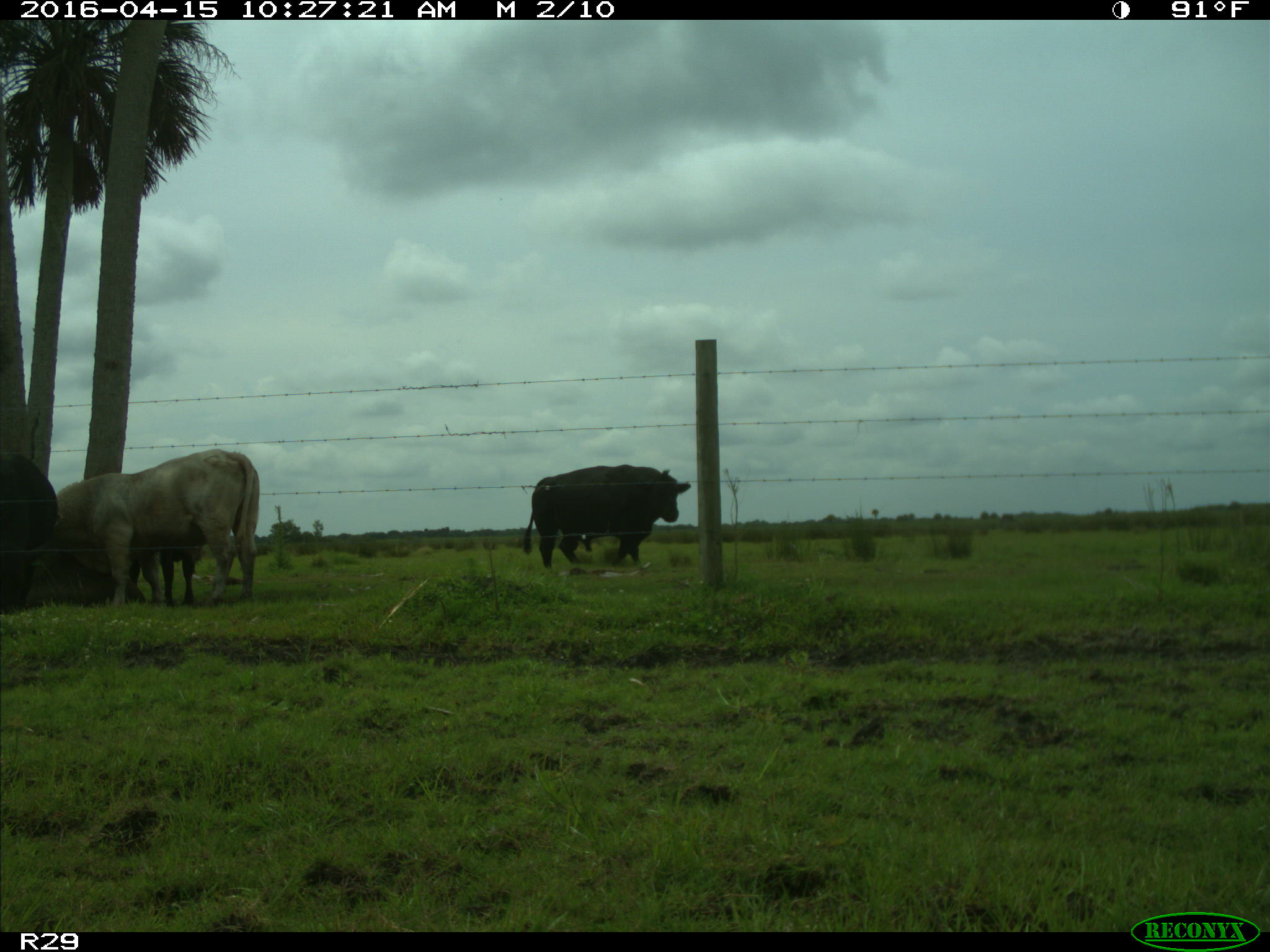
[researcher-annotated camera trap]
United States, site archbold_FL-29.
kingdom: Animalia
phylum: Chordata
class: Mammalia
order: Artiodactyla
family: Bovidae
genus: Bos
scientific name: Bos taurus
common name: domestic cow